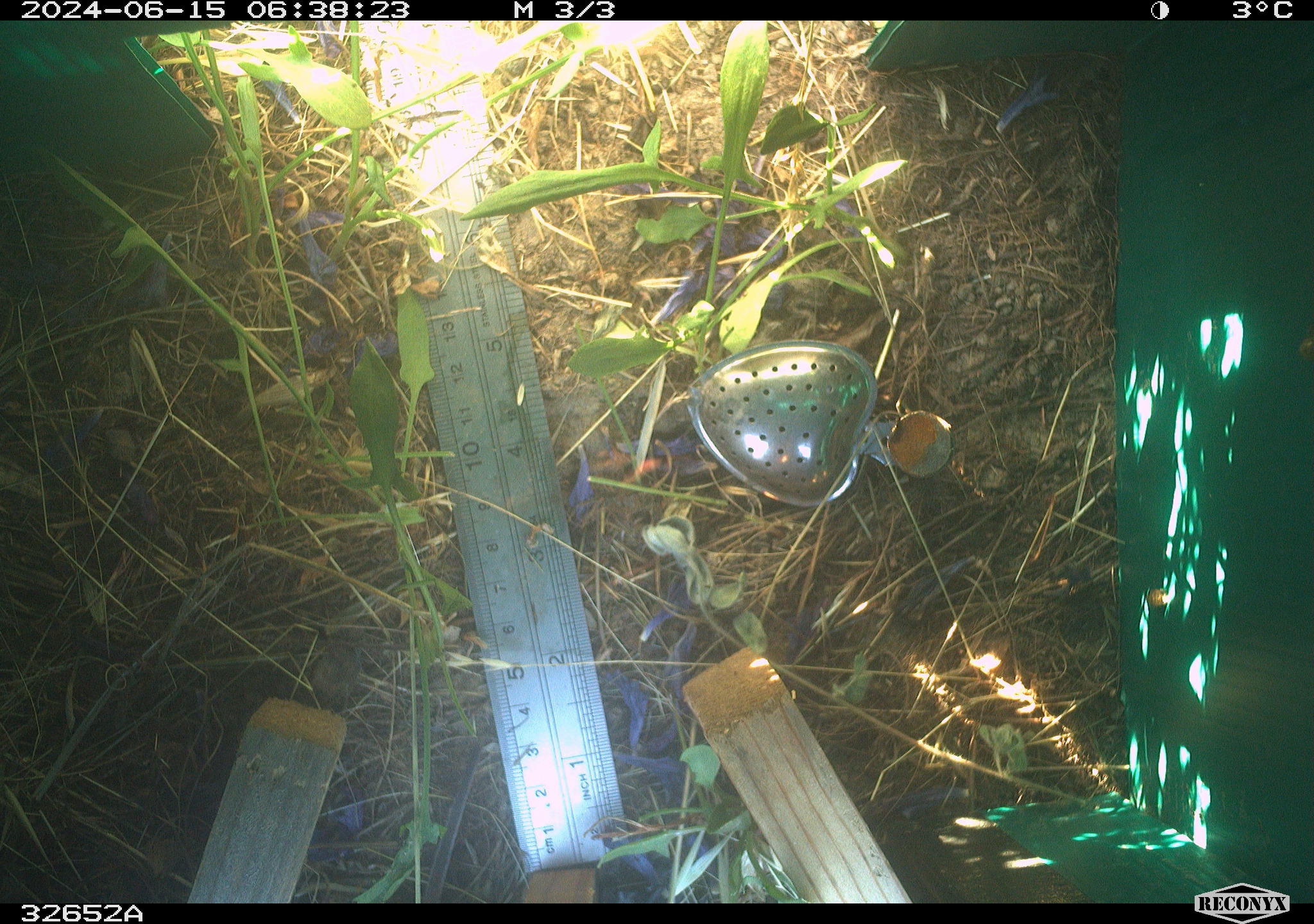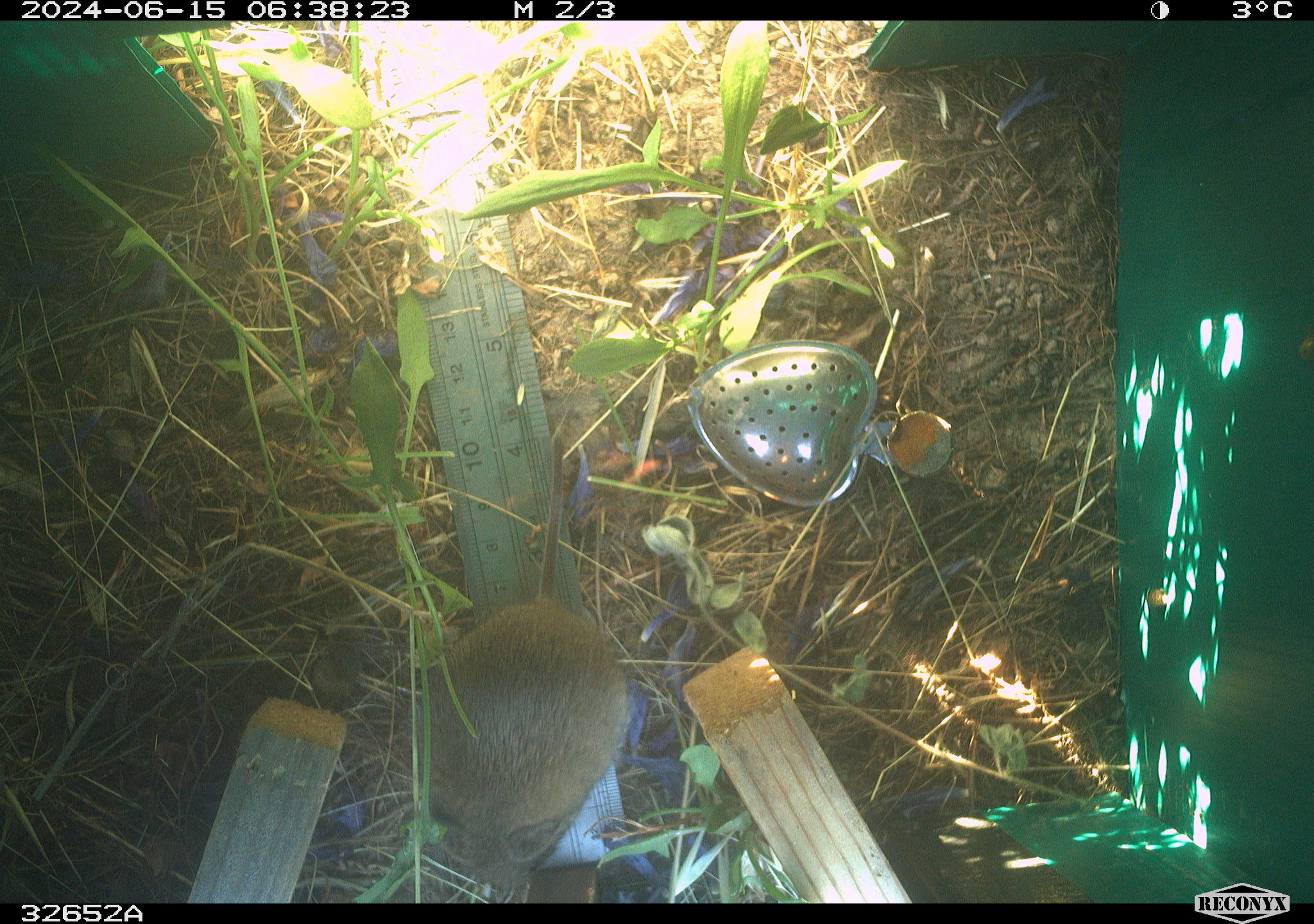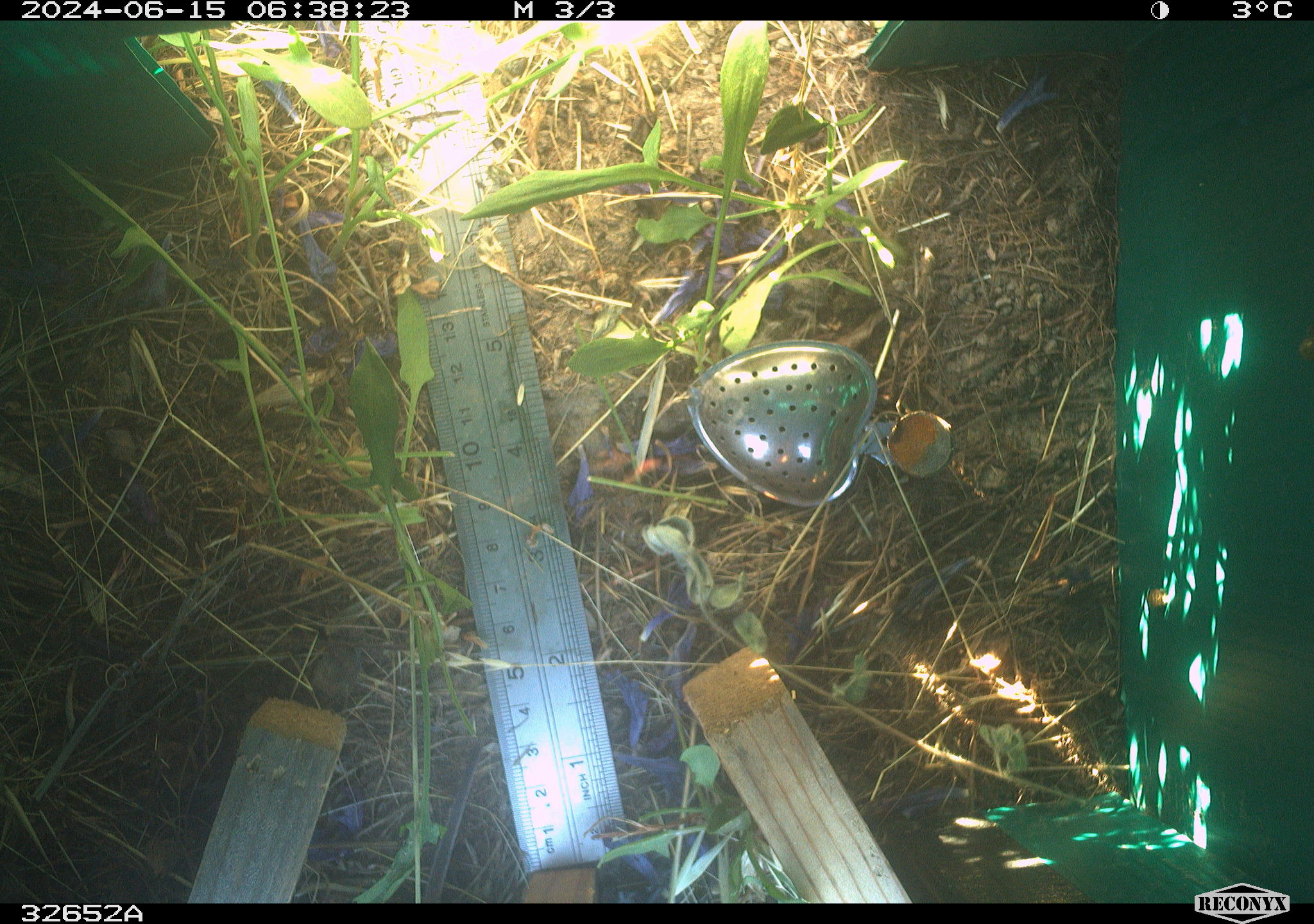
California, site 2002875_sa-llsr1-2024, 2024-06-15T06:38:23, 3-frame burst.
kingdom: Animalia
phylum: Chordata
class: Mammalia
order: Rodentia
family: Cricetidae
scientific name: Arvicolinae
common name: voles, lemmings, and muskrats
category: arvicolinae subfamily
Arvicolinae subfamily (voles, lemmings, and muskrats) (Arvicolinae).